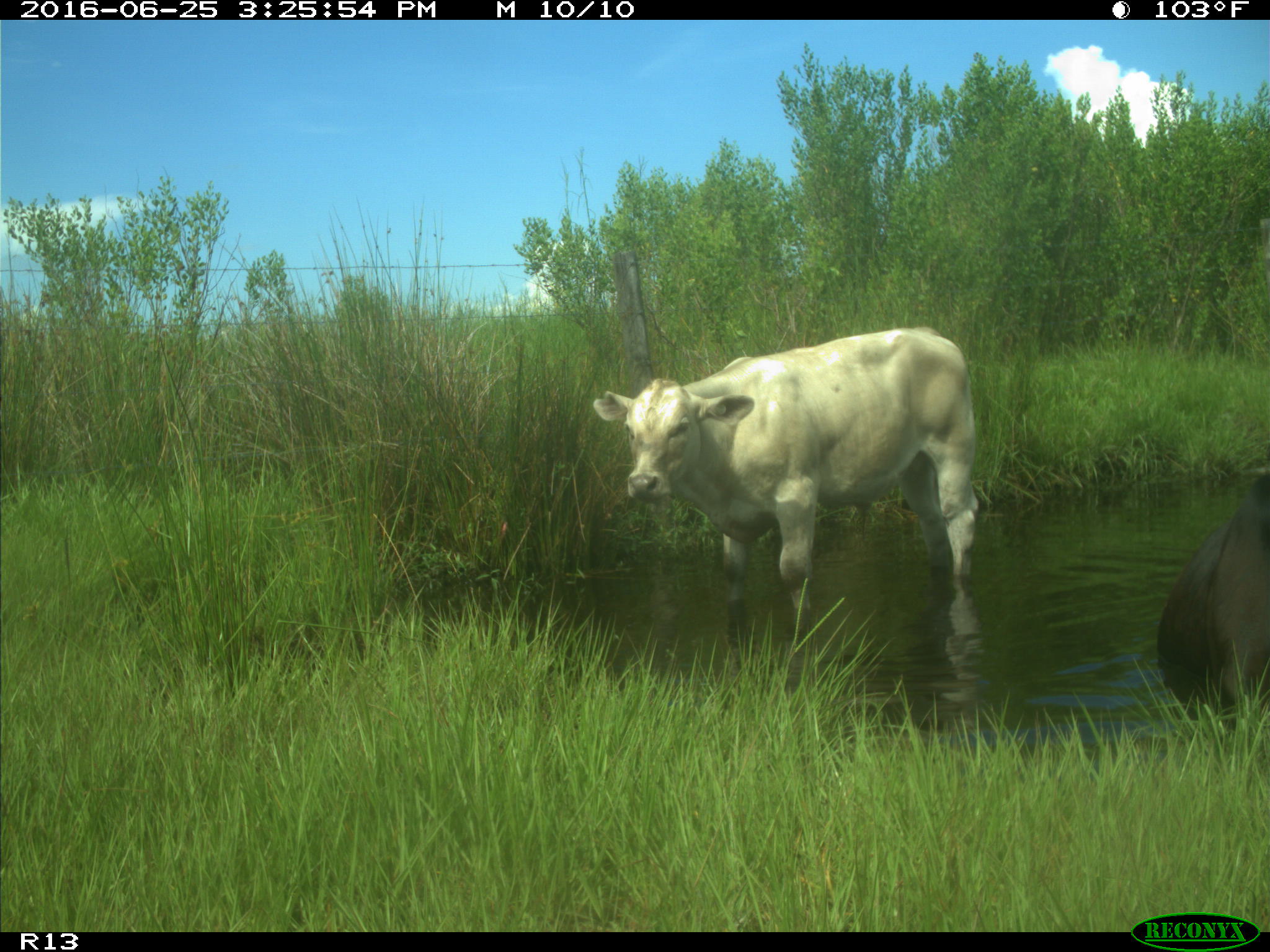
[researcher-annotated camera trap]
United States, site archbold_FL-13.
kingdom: Animalia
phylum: Chordata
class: Mammalia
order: Artiodactyla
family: Bovidae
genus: Bos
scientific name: Bos taurus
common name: domestic cow